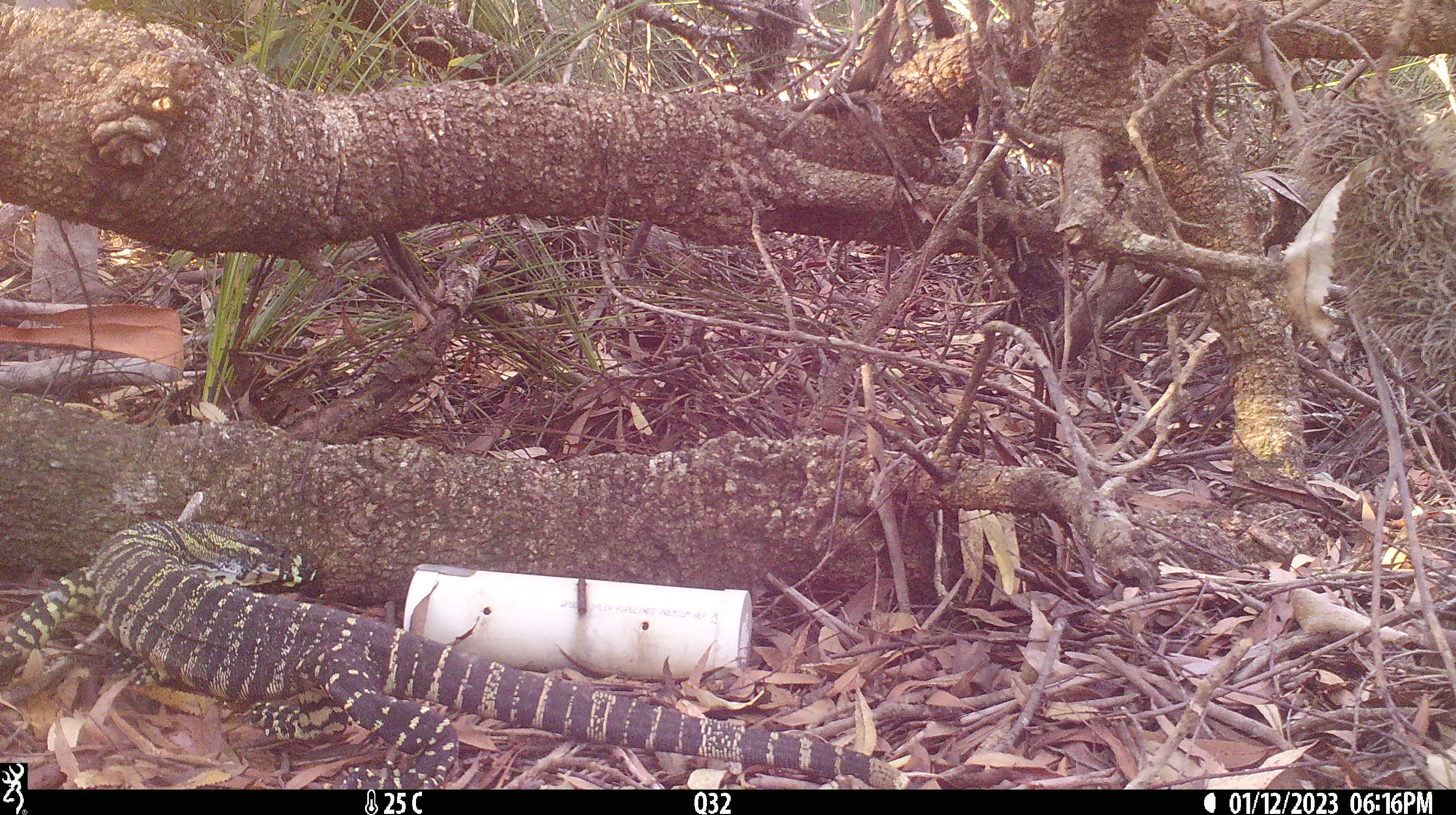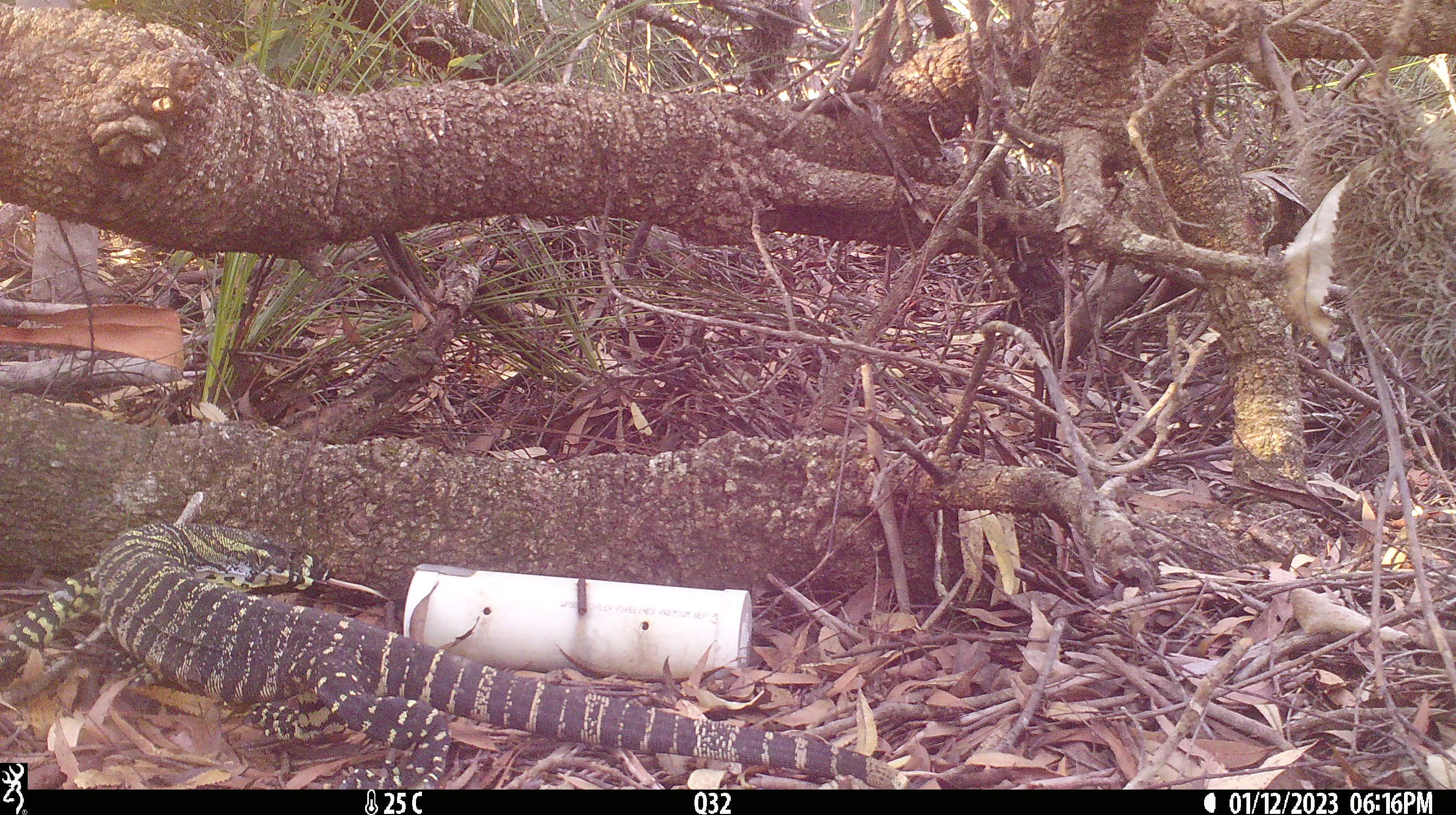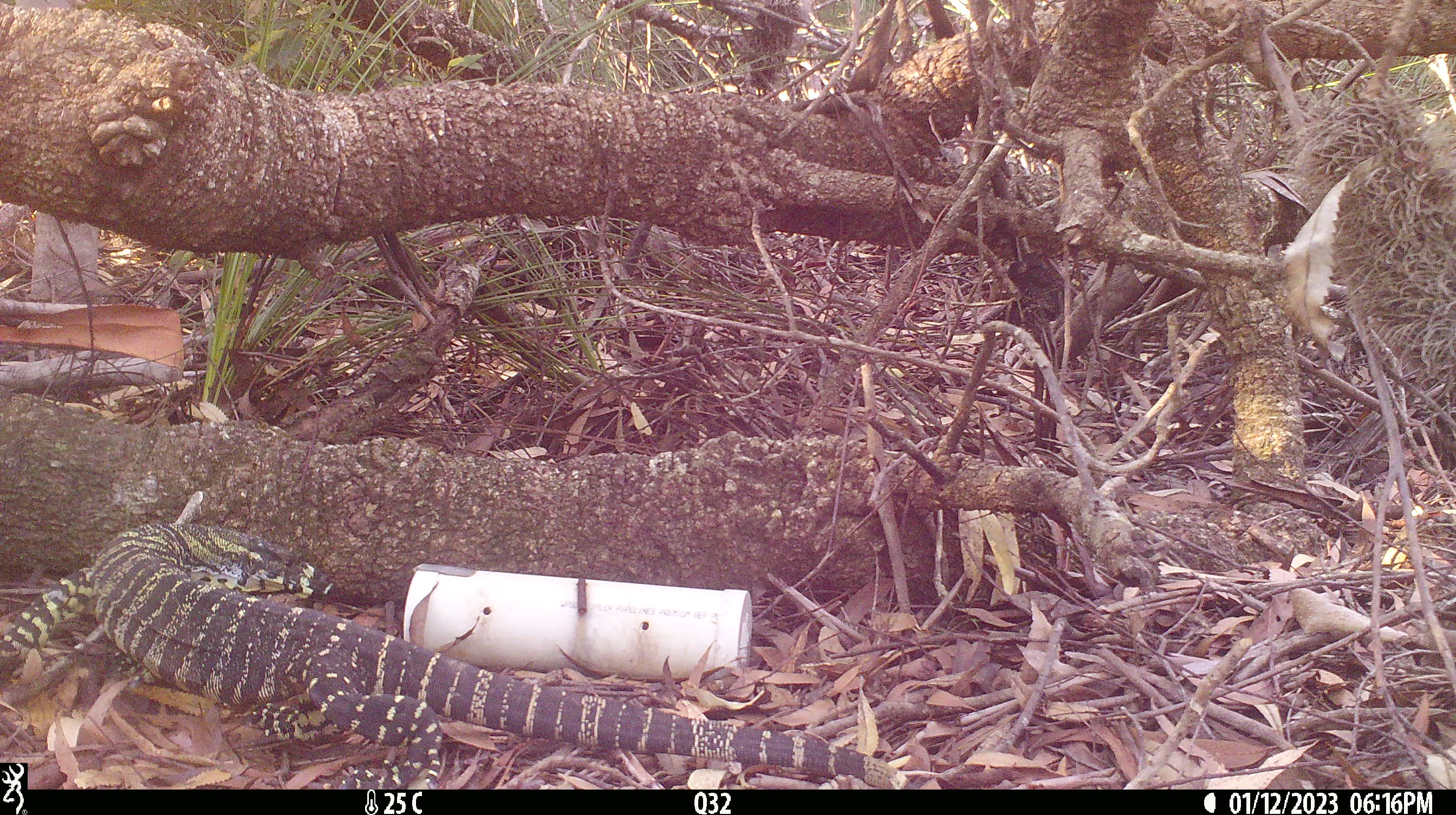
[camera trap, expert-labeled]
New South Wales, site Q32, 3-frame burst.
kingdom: Animalia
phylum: Chordata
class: Reptilia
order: Squamata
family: Varanidae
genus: Varanus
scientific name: Varanus varius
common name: lace monitor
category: goanna